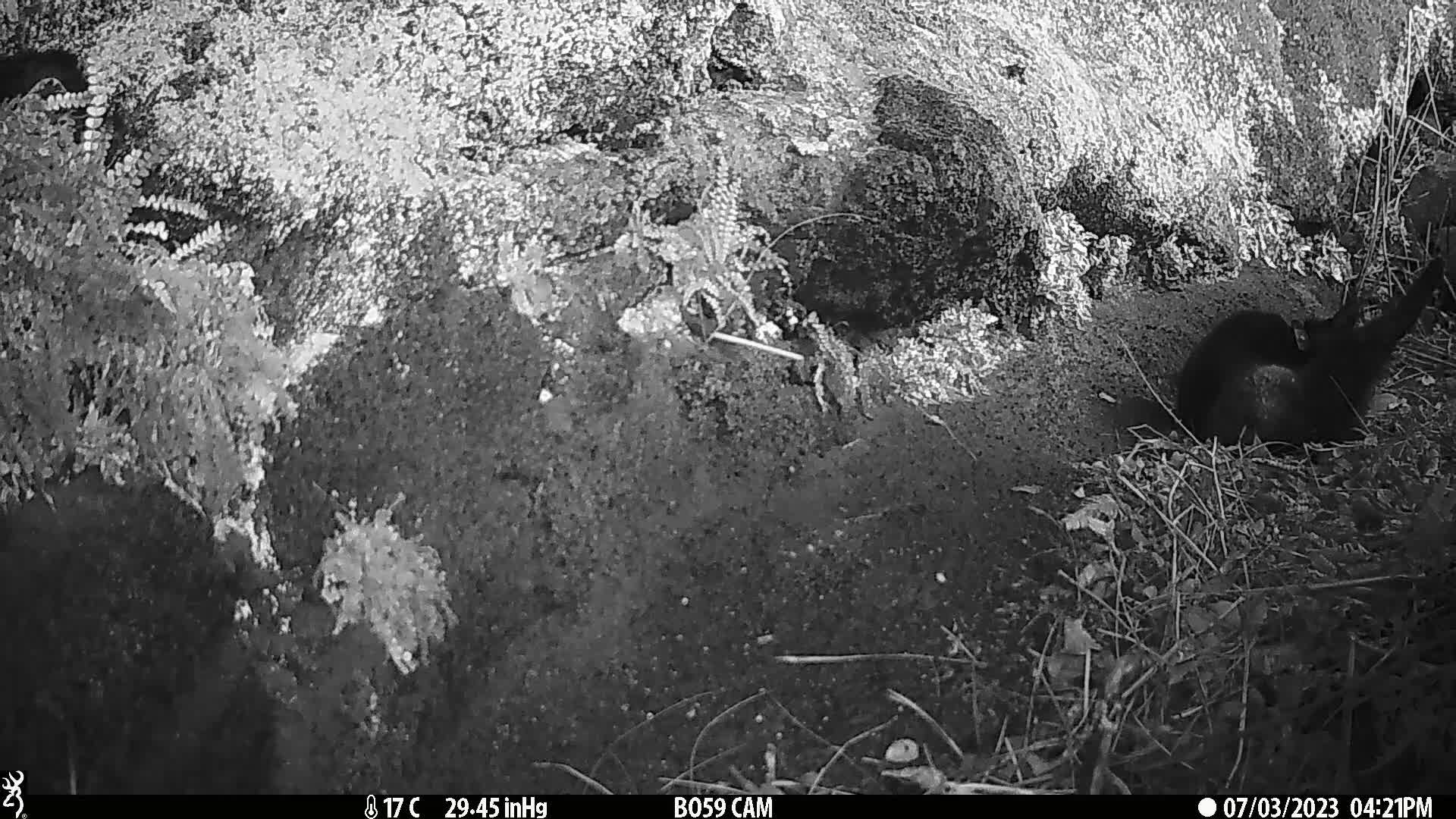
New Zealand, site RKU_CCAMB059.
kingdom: Animalia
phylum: Chordata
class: Mammalia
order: Carnivora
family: Felidae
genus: Felis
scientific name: Felis catus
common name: domestic cat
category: cat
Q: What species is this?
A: Cat (domestic cat) (Felis catus).